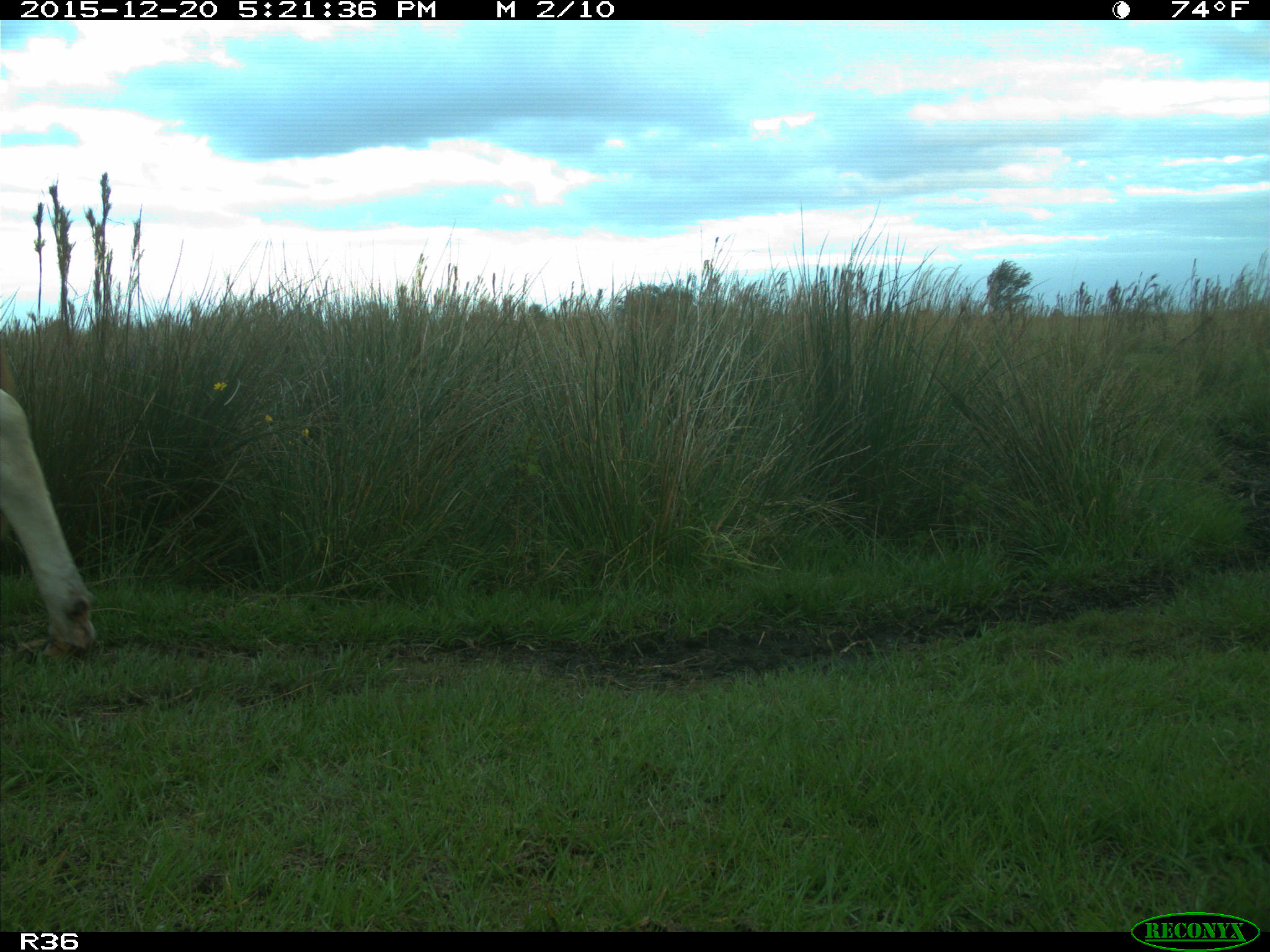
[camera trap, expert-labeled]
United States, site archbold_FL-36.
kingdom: Animalia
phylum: Chordata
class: Mammalia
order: Artiodactyla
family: Bovidae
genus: Bos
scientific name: Bos taurus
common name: domestic cow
Bos taurus (domestic cow).